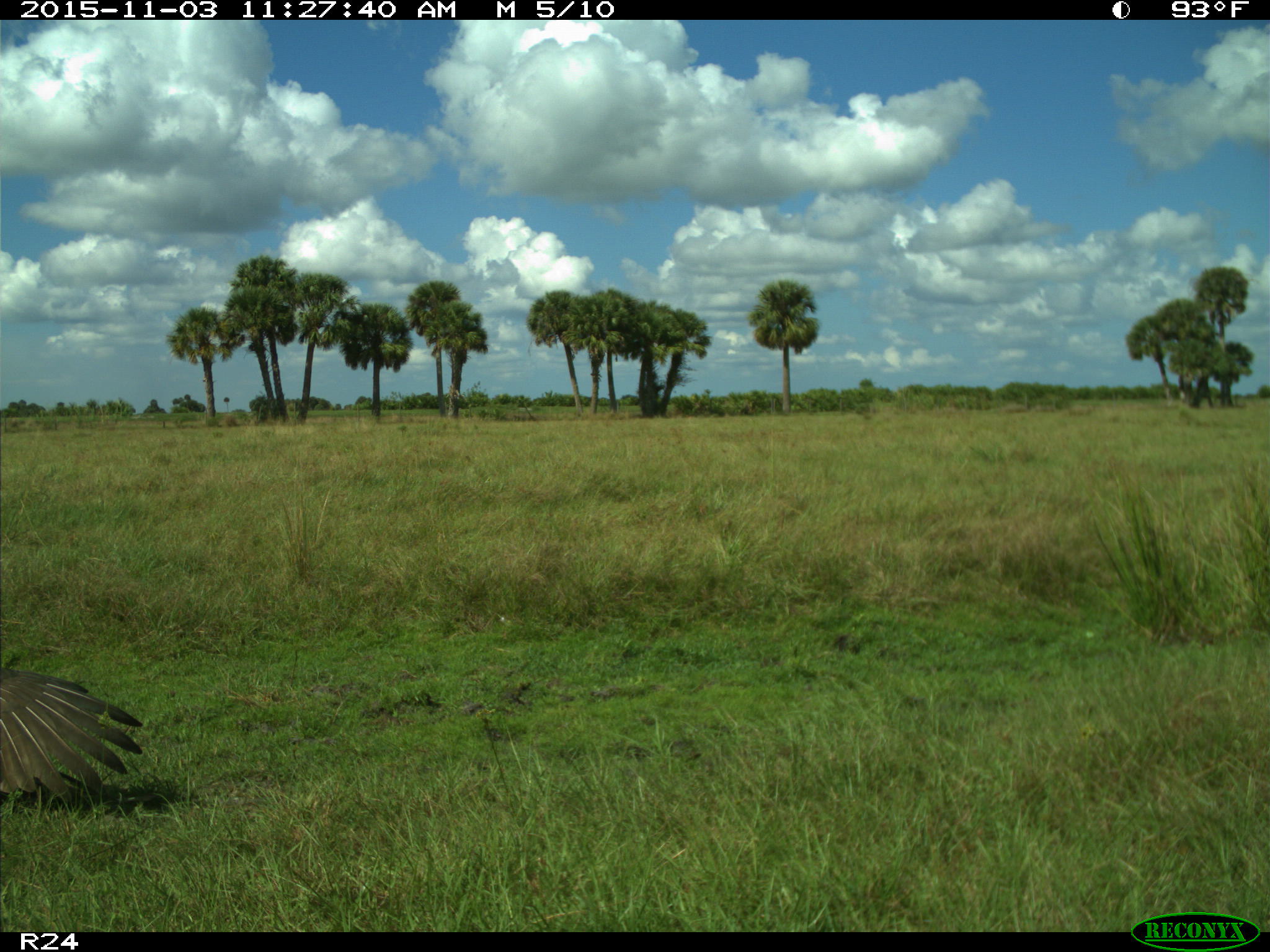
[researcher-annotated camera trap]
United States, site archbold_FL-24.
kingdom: Animalia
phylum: Chordata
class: Aves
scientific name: Aves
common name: birds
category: unidentified bird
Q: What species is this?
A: Unidentified bird (birds) (Aves).